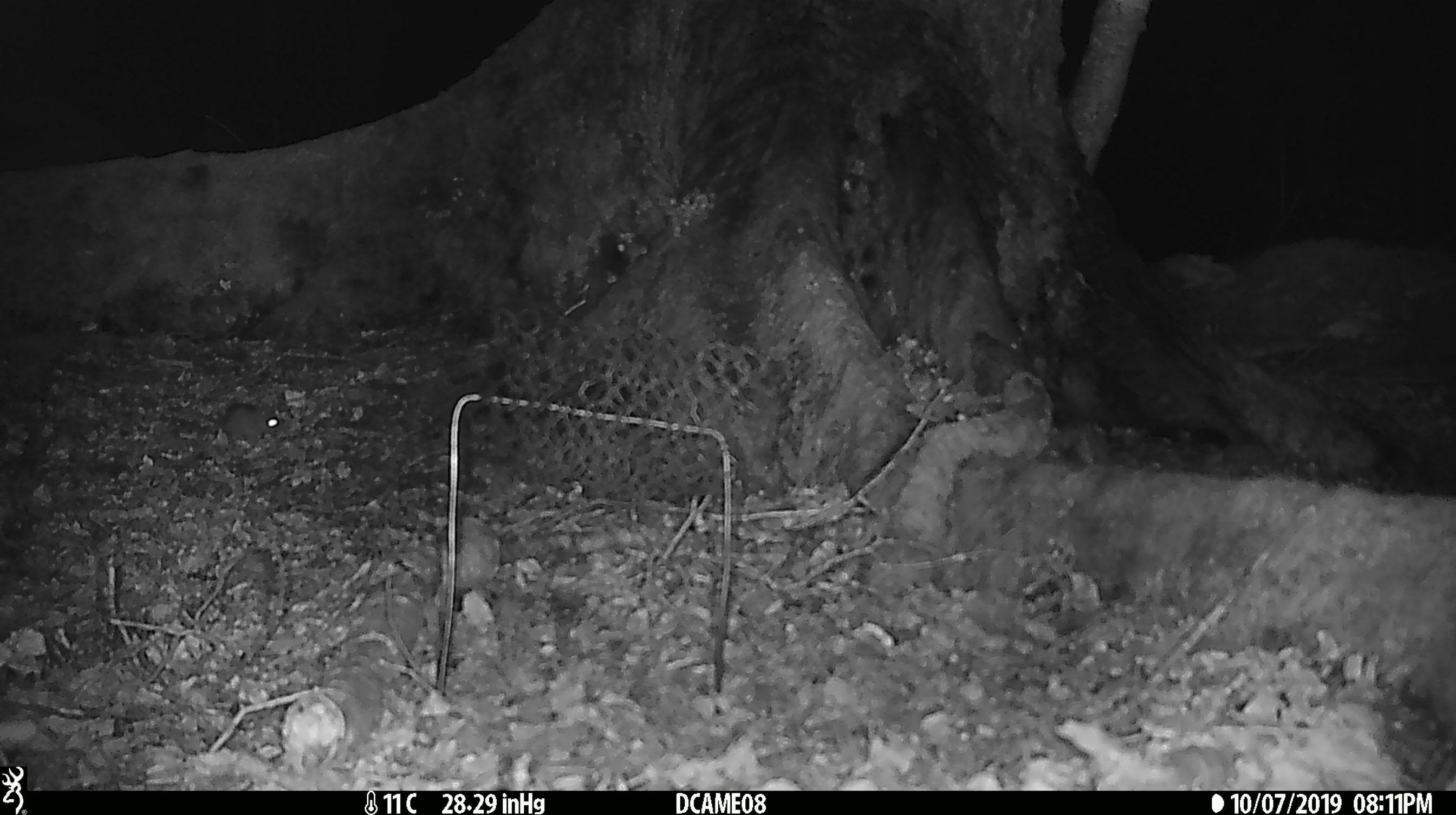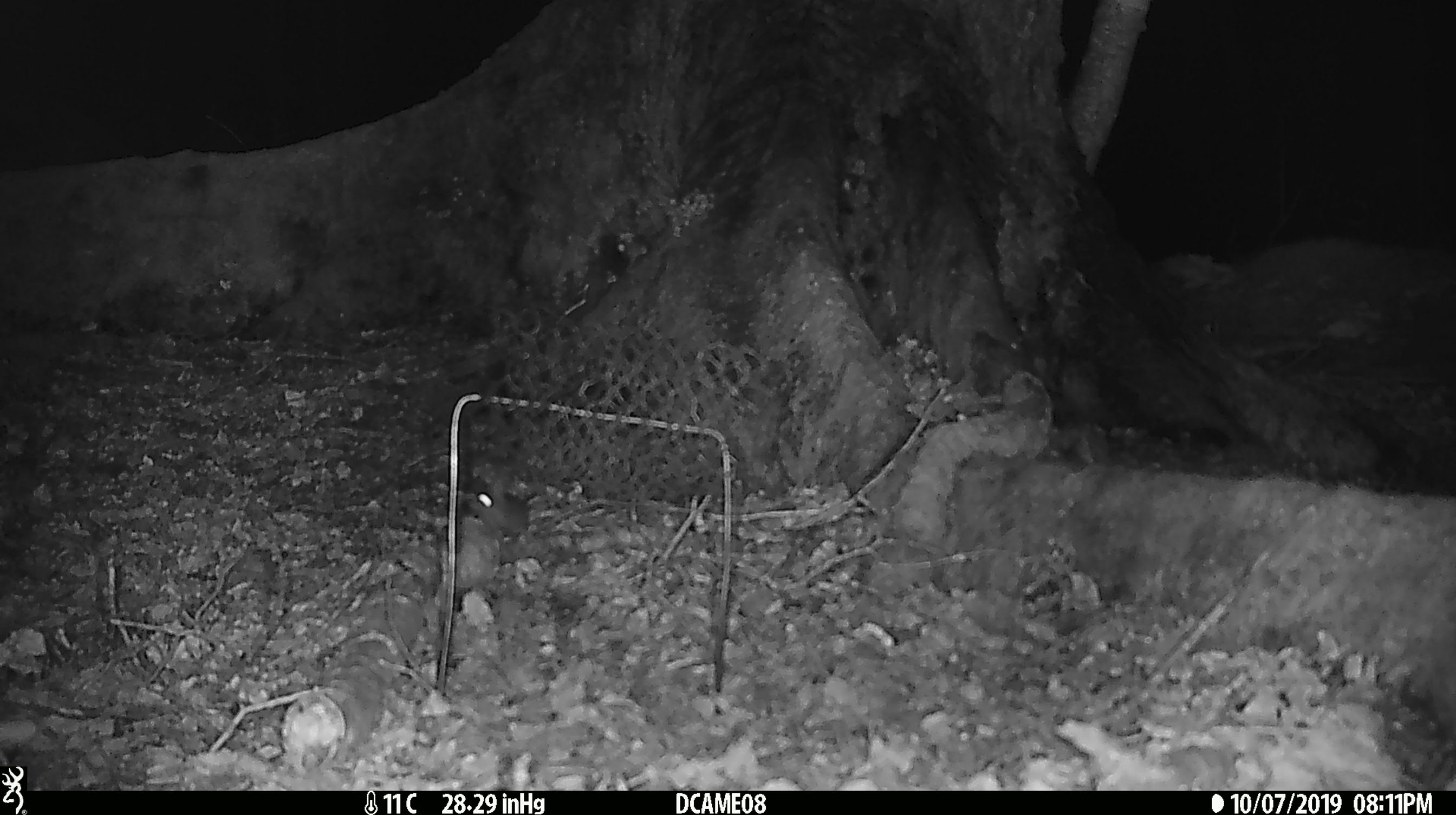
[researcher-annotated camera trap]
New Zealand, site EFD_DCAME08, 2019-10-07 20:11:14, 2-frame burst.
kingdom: Animalia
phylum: Chordata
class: Mammalia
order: Rodentia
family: Muridae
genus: Mus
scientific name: Mus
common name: mouse